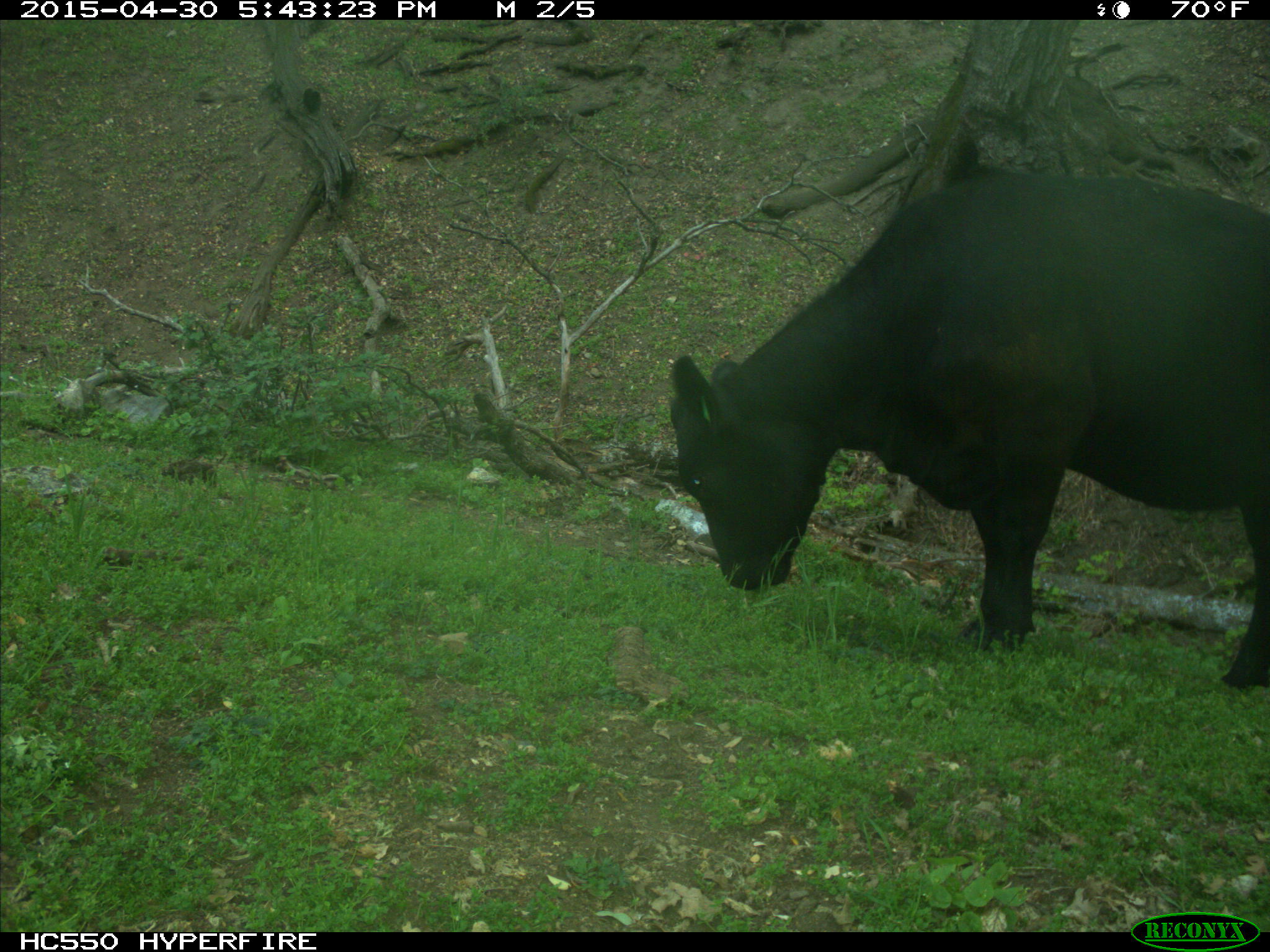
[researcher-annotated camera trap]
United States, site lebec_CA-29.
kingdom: Animalia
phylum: Chordata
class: Mammalia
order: Artiodactyla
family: Bovidae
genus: Bos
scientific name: Bos taurus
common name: domestic cow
Bos taurus (domestic cow).